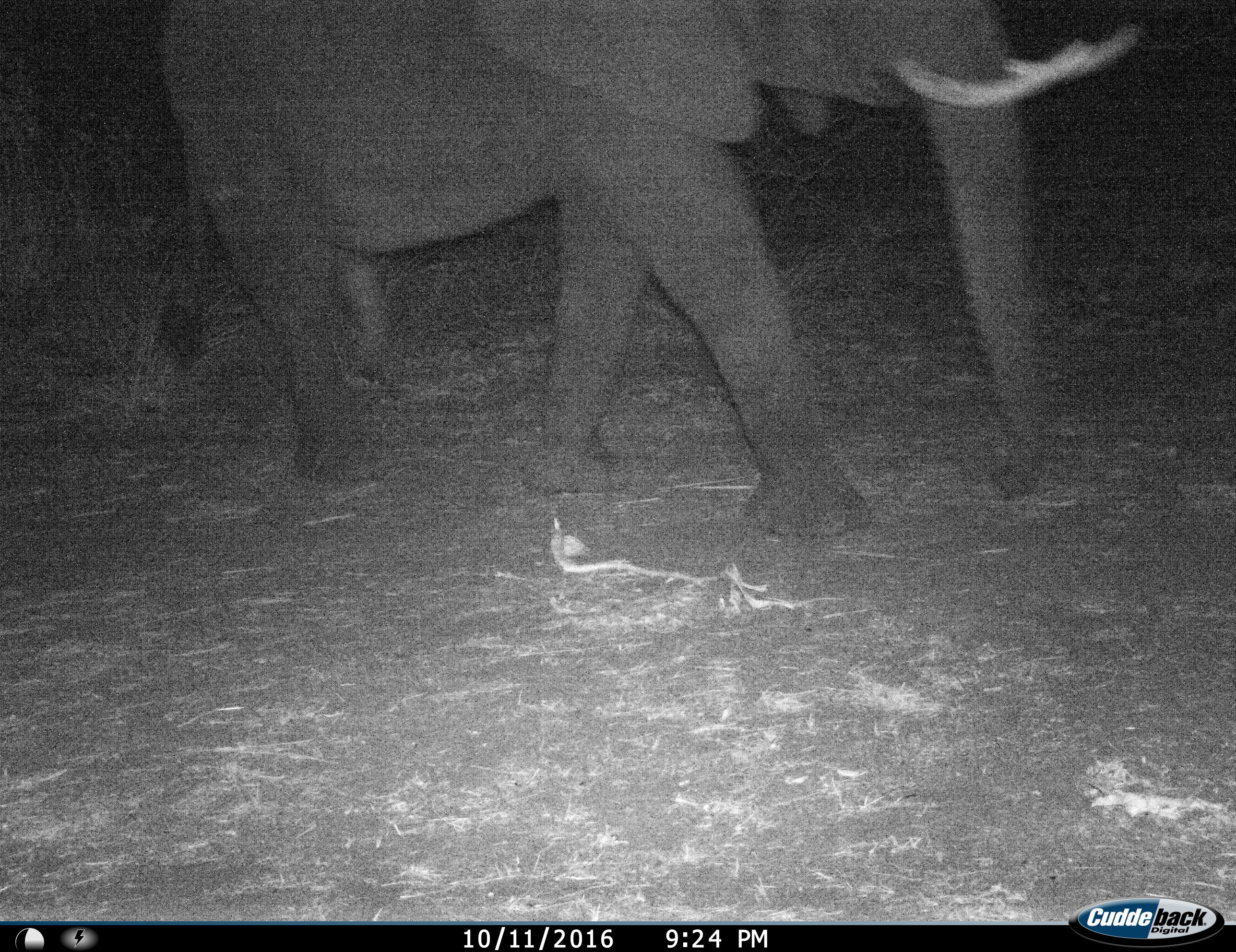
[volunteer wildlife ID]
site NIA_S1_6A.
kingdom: Animalia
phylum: Chordata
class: Mammalia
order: Proboscidea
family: Elephantidae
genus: Loxodonta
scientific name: Loxodonta africana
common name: african bush elephant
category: elephant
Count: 1.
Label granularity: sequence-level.